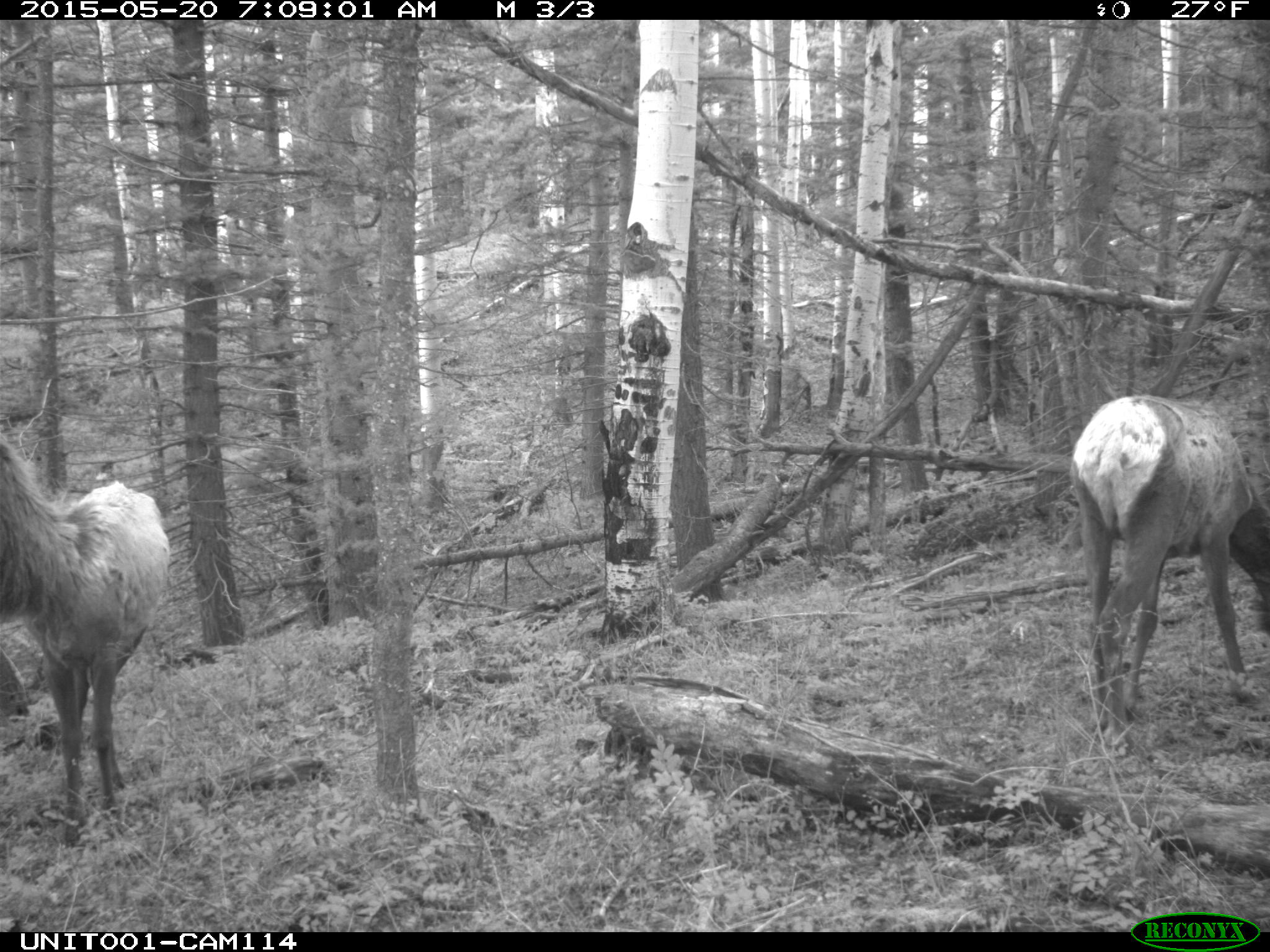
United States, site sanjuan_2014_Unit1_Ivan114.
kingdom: Animalia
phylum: Chordata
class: Mammalia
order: Artiodactyla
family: Cervidae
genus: Cervus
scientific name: Cervus elaphus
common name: red deer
Cervus elaphus (red deer).